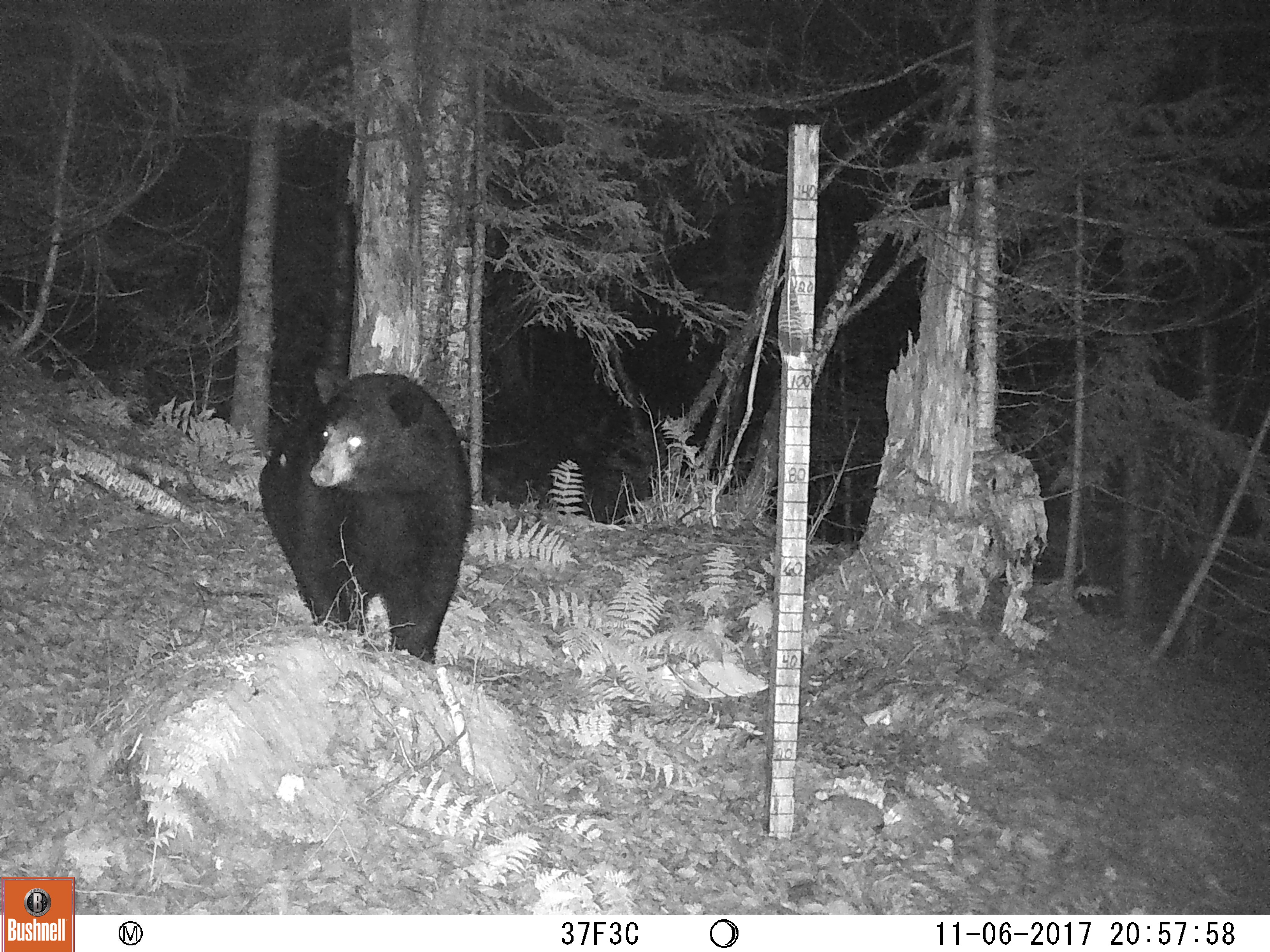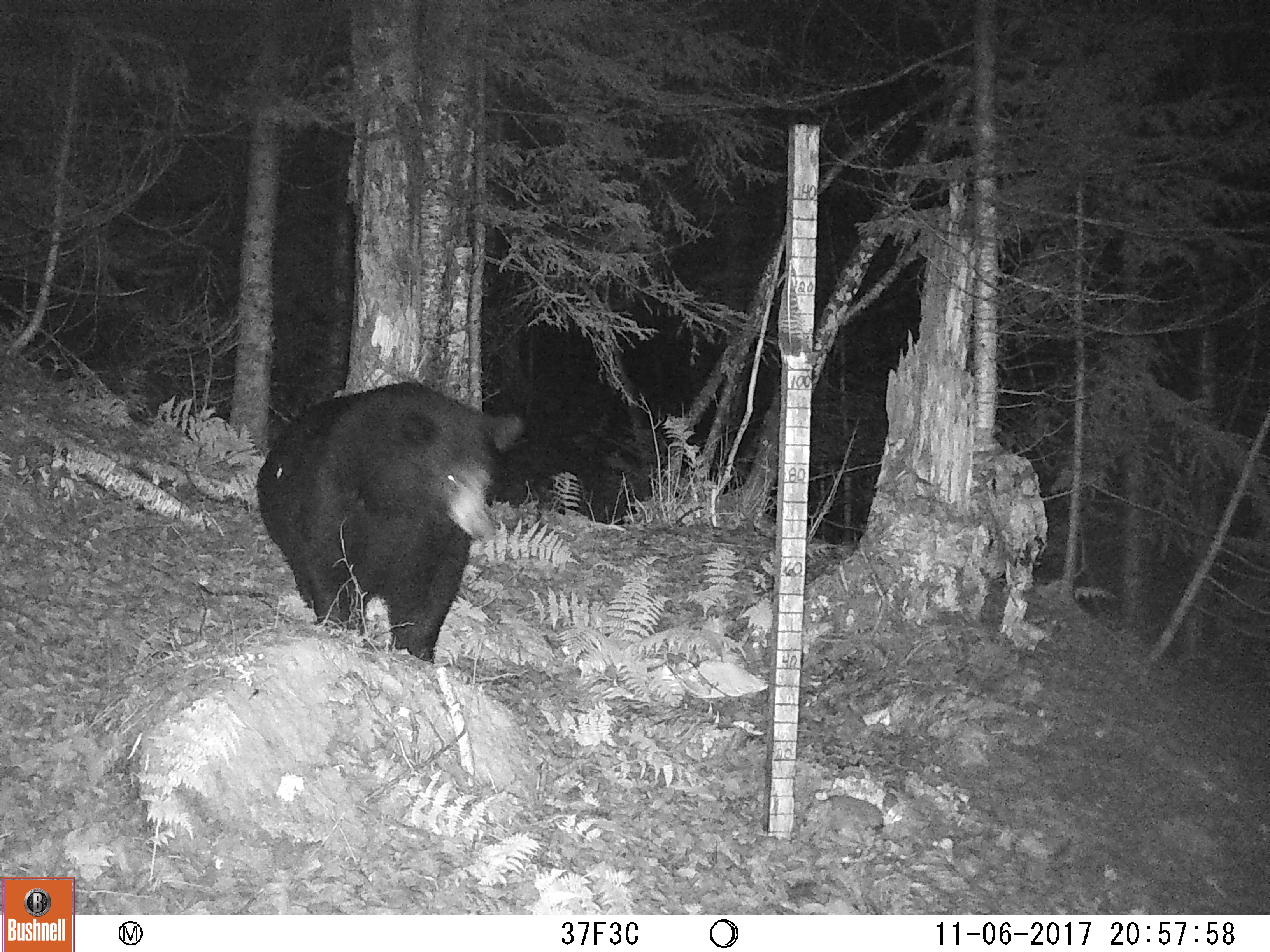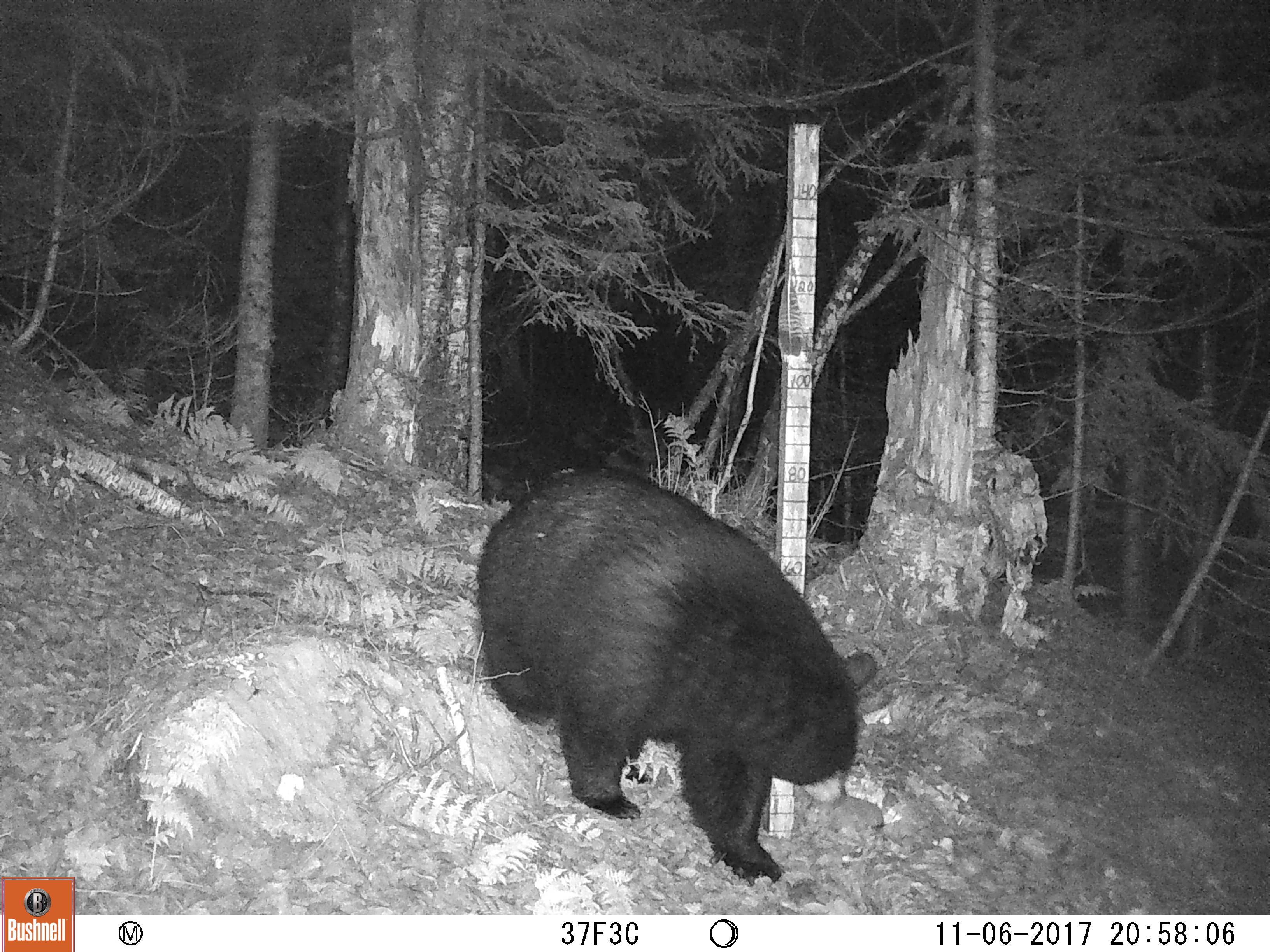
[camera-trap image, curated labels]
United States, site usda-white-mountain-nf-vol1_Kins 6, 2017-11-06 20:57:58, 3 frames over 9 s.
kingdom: Animalia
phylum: Chordata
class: Mammalia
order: Carnivora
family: Ursidae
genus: Ursus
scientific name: Ursus americanus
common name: black bear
Black bear (Ursus americanus).